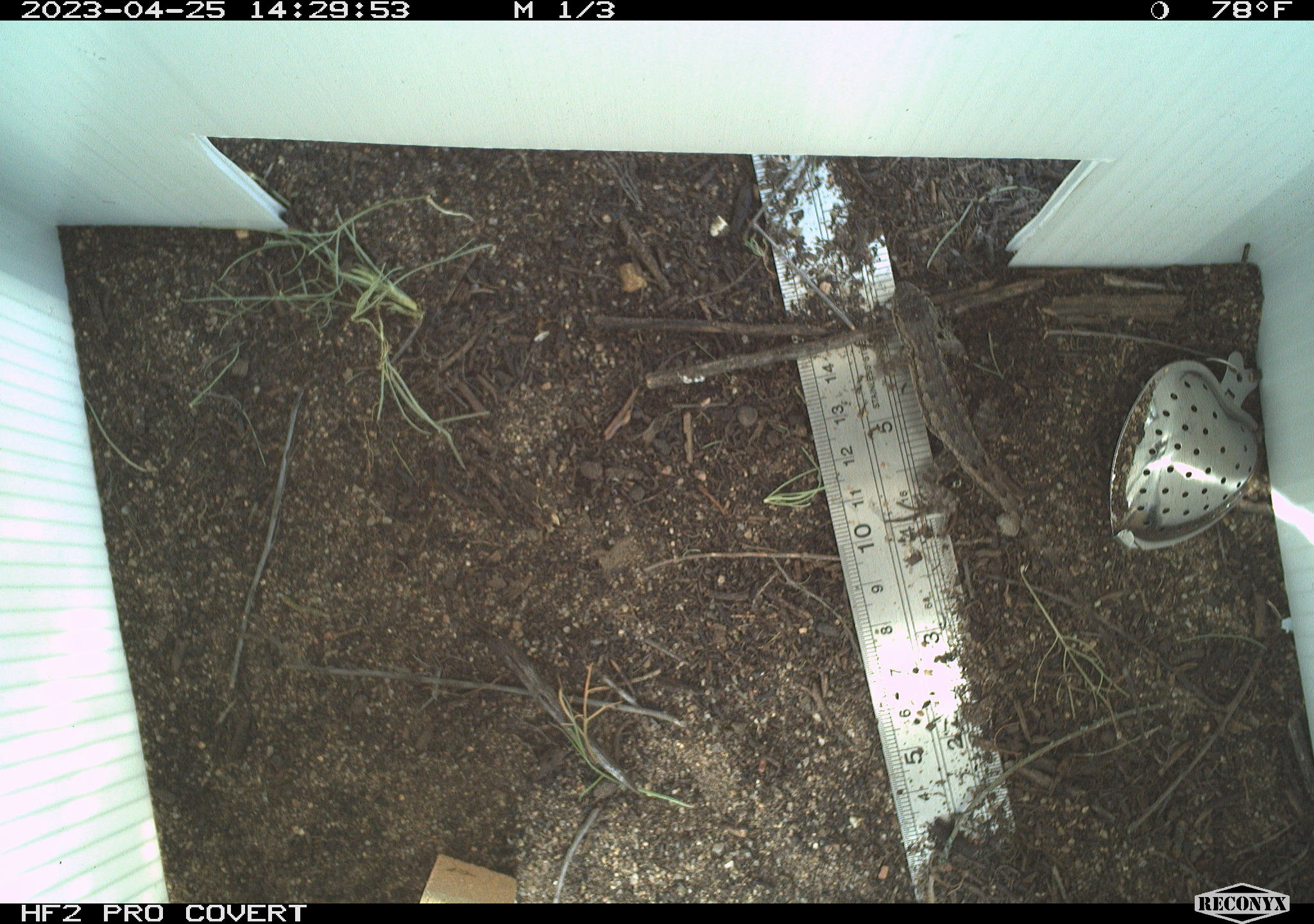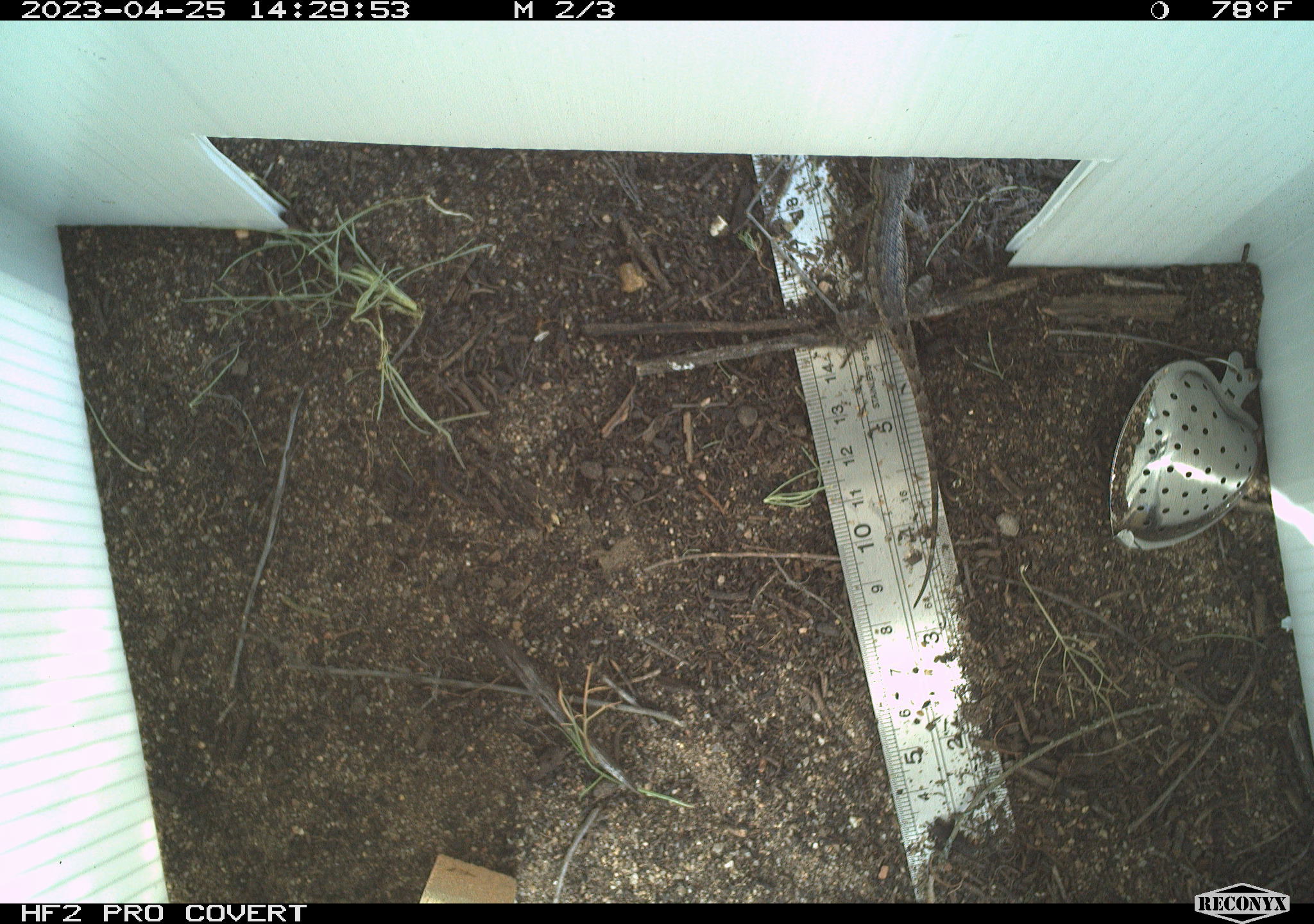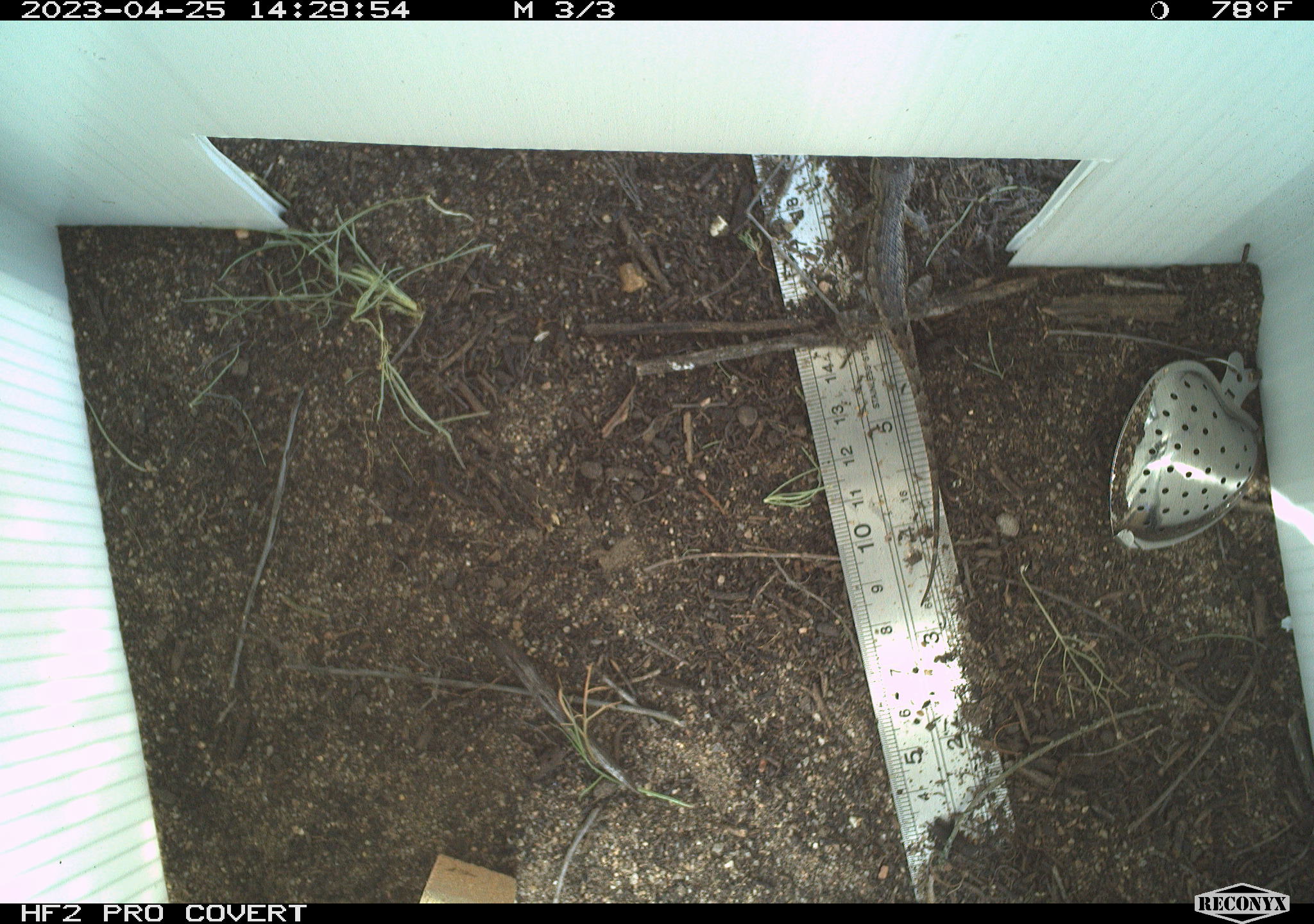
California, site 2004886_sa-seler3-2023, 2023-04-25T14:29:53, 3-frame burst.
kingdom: Animalia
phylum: Chordata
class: Reptilia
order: Squamata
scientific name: Squamata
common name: lizards and snakes